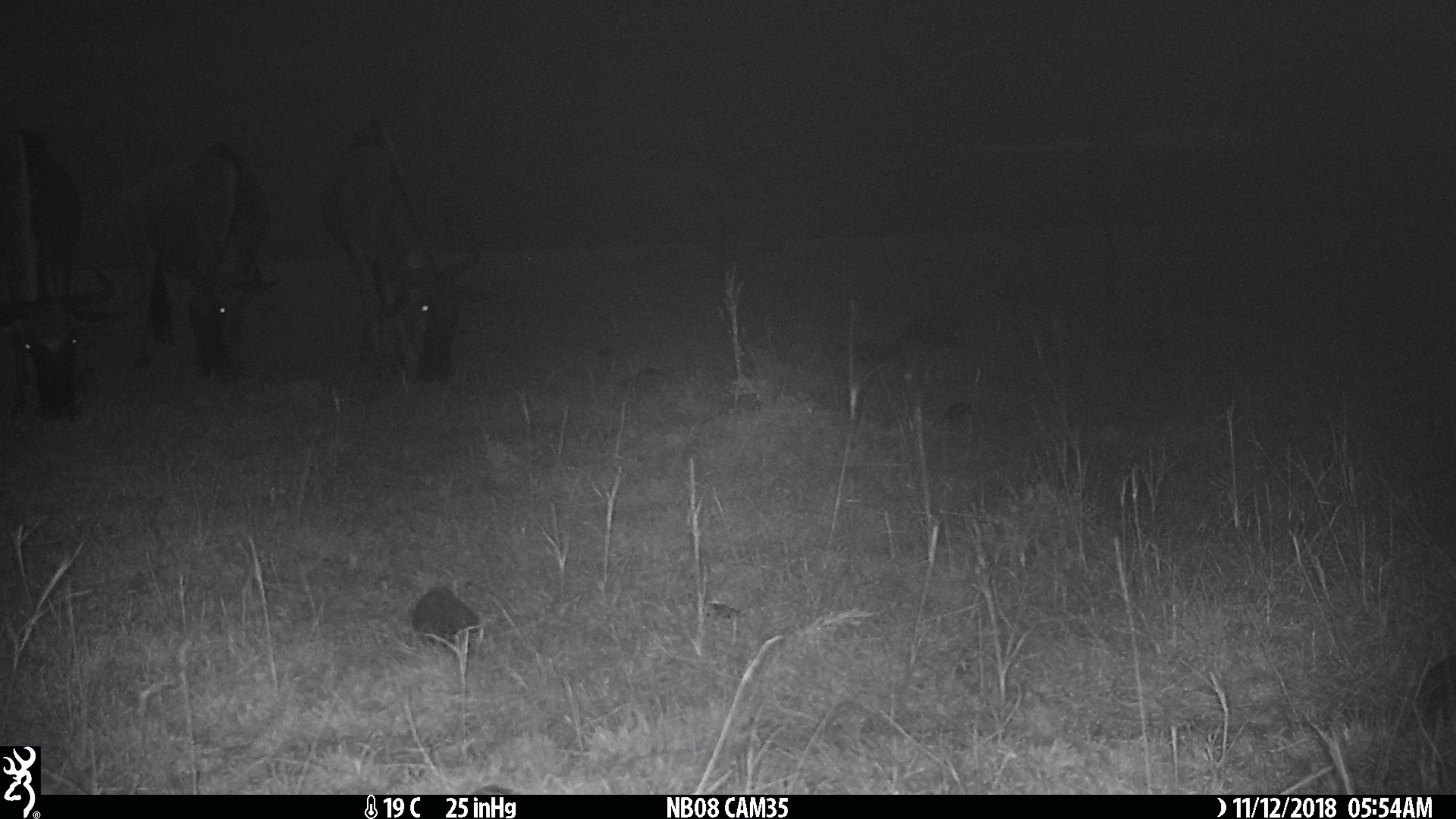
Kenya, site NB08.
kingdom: Animalia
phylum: Chordata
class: Mammalia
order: Artiodactyla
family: Bovidae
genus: Connochaetes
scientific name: Connochaetes taurinus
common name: blue wildebeest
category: wildebeest